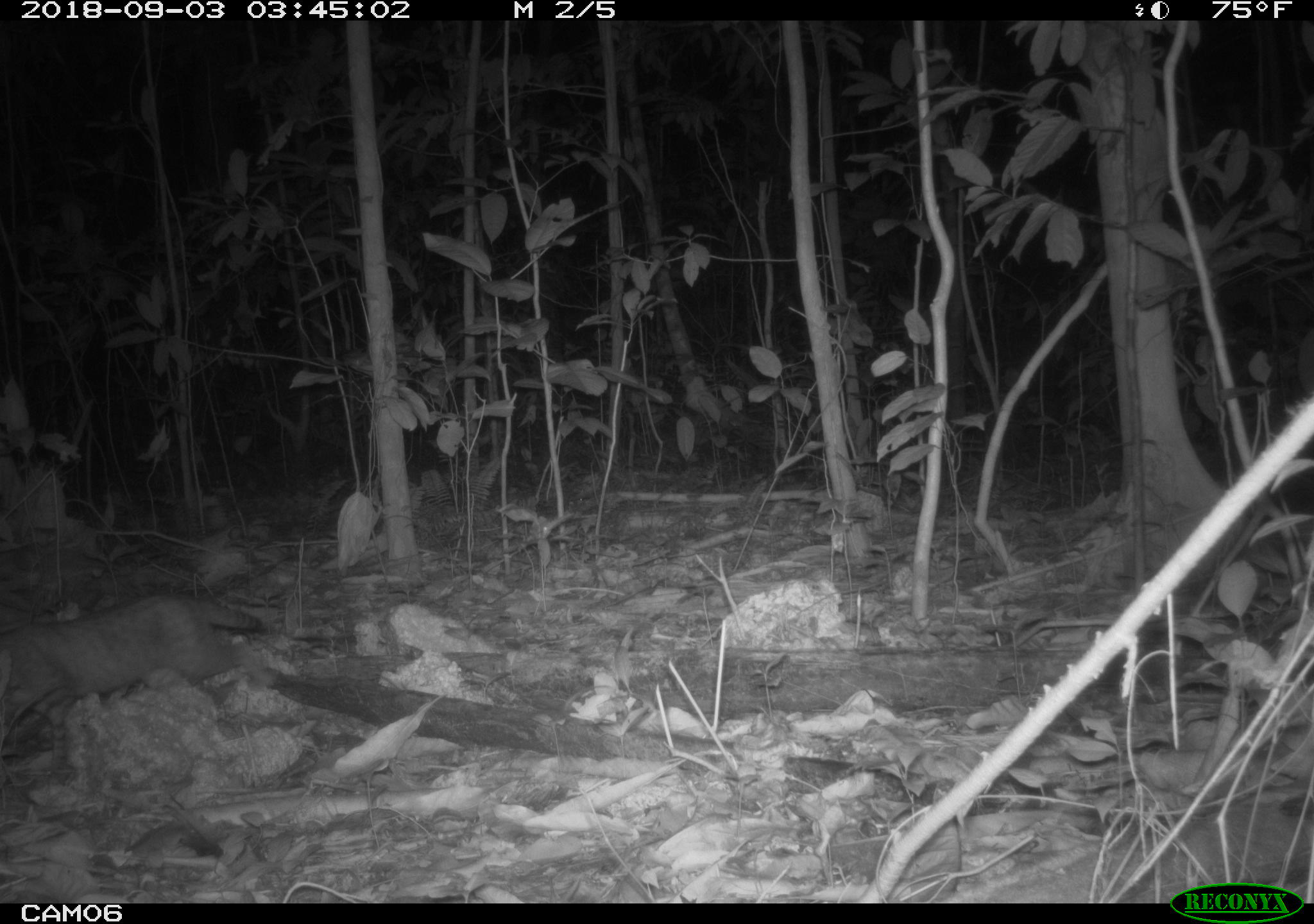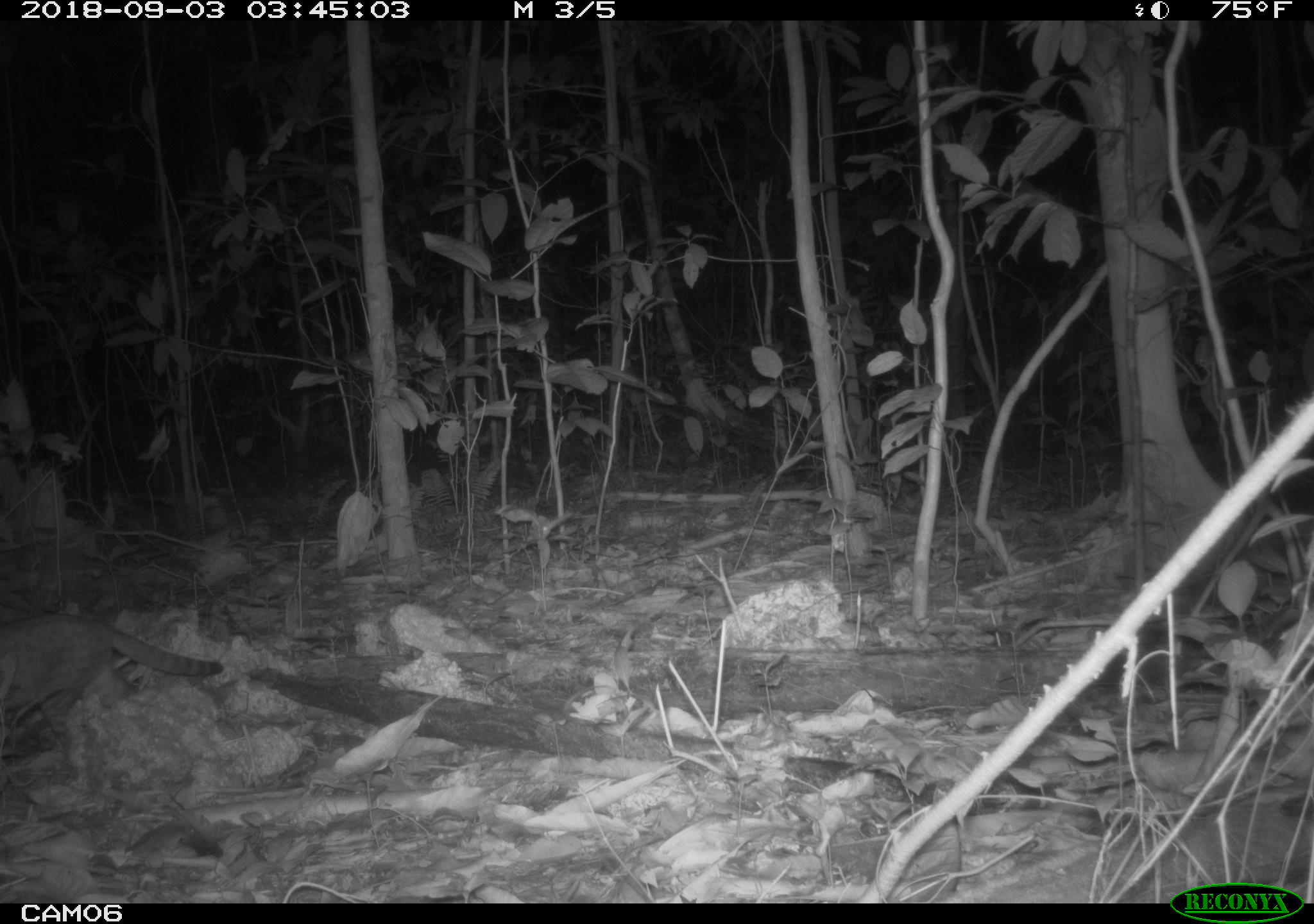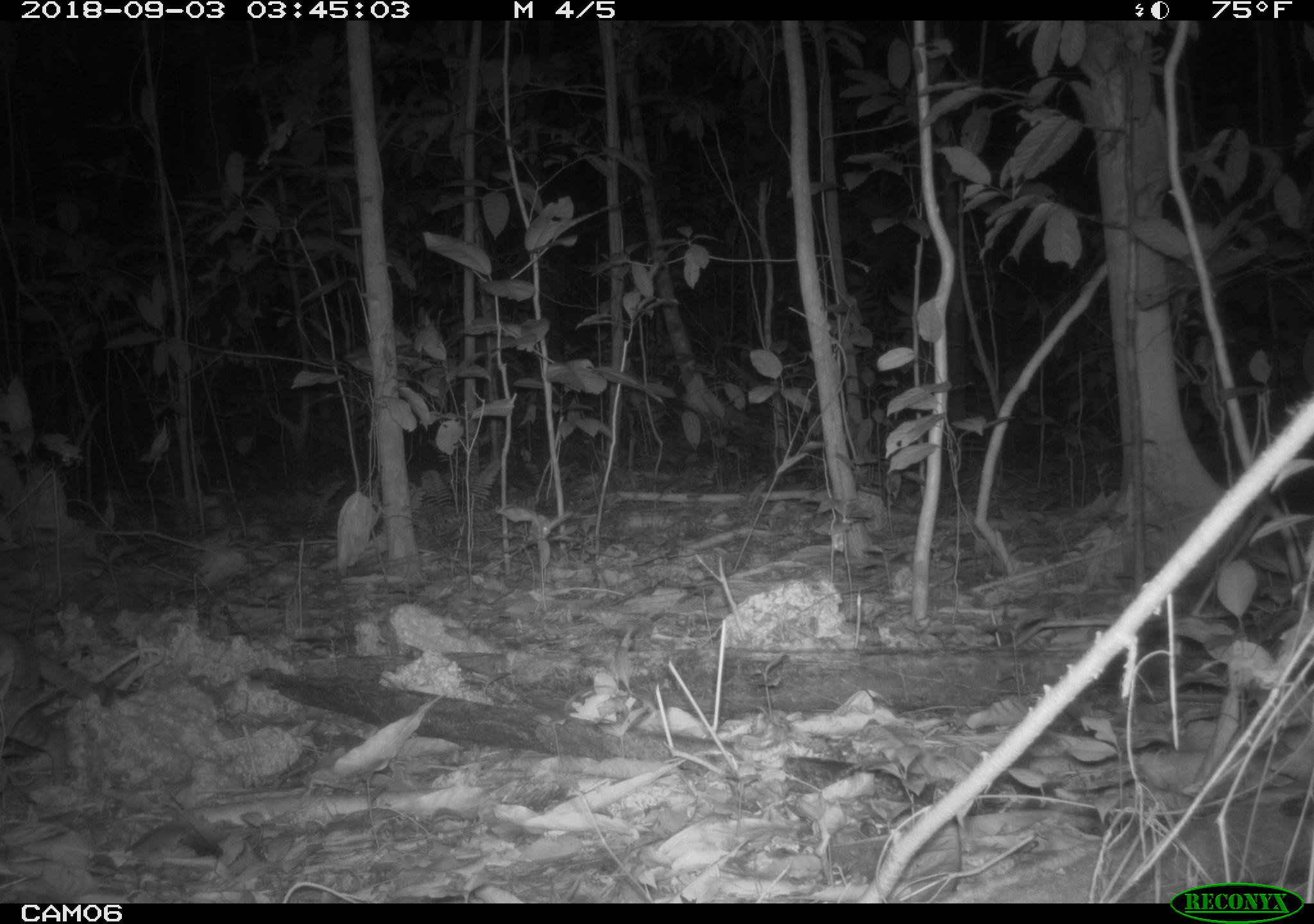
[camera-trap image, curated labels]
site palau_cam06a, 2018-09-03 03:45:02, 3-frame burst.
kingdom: Animalia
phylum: Chordata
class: Mammalia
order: Carnivora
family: Felidae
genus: Felis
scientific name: Felis catus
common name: cat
Cat (Felis catus).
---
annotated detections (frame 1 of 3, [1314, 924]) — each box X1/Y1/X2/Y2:
cat: 1/592/273/759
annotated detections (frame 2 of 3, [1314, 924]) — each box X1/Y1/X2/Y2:
cat: 0/608/219/759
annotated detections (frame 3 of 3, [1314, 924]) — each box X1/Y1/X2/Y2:
cat: 0/629/135/790